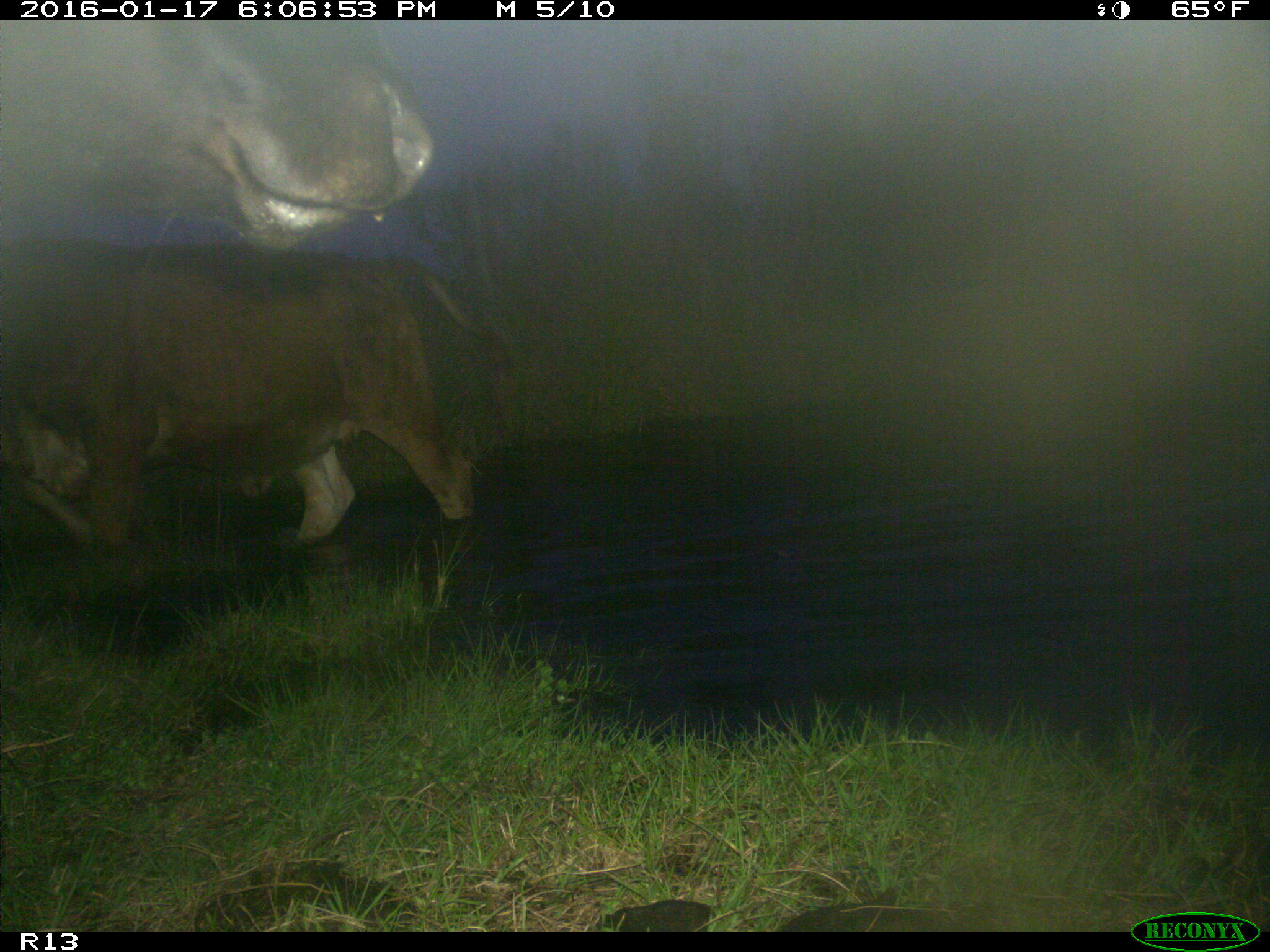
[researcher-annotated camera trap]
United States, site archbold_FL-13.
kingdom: Animalia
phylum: Chordata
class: Mammalia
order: Artiodactyla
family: Bovidae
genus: Bos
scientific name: Bos taurus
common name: domestic cow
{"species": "Bos taurus (domestic cow)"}